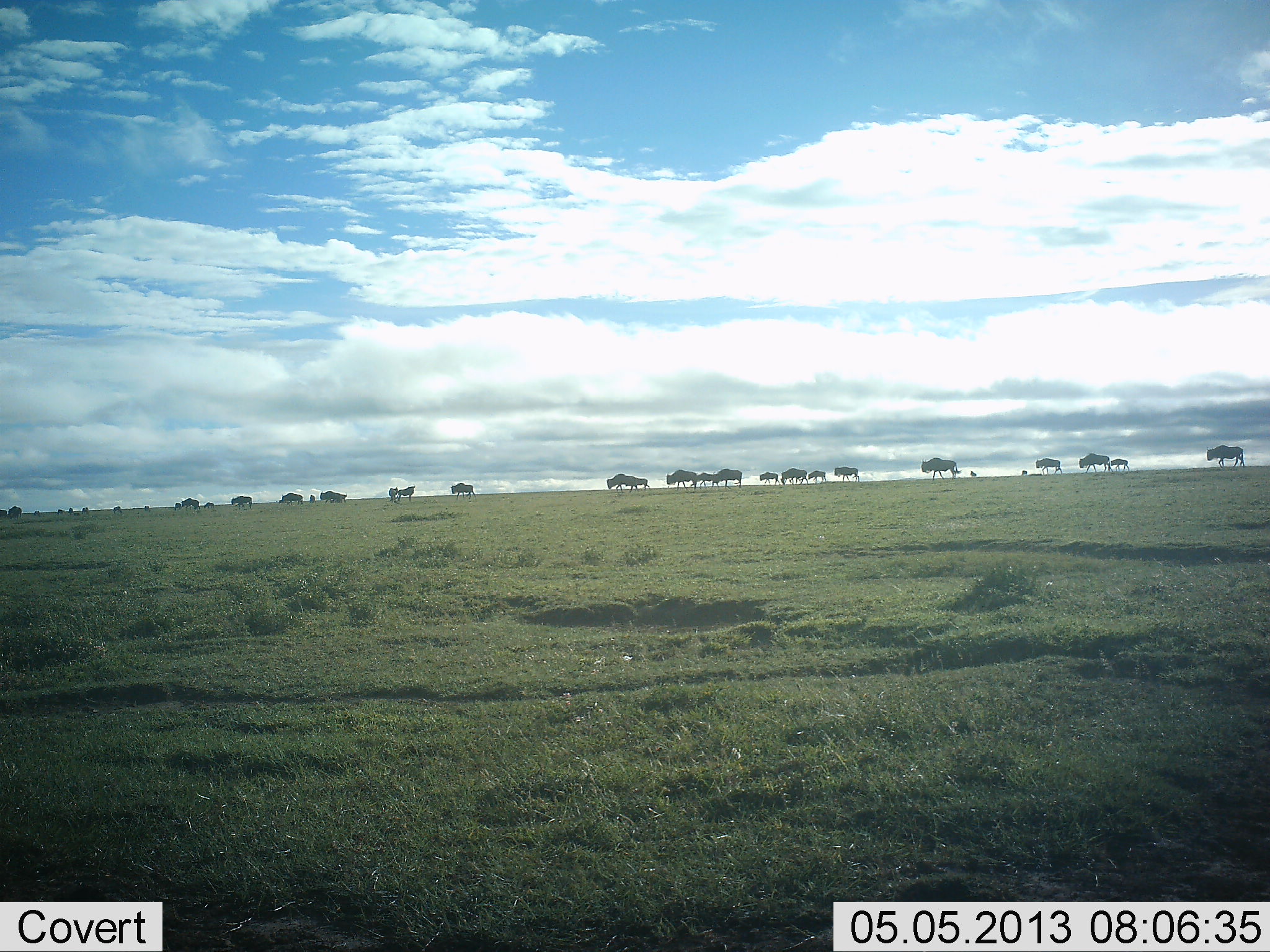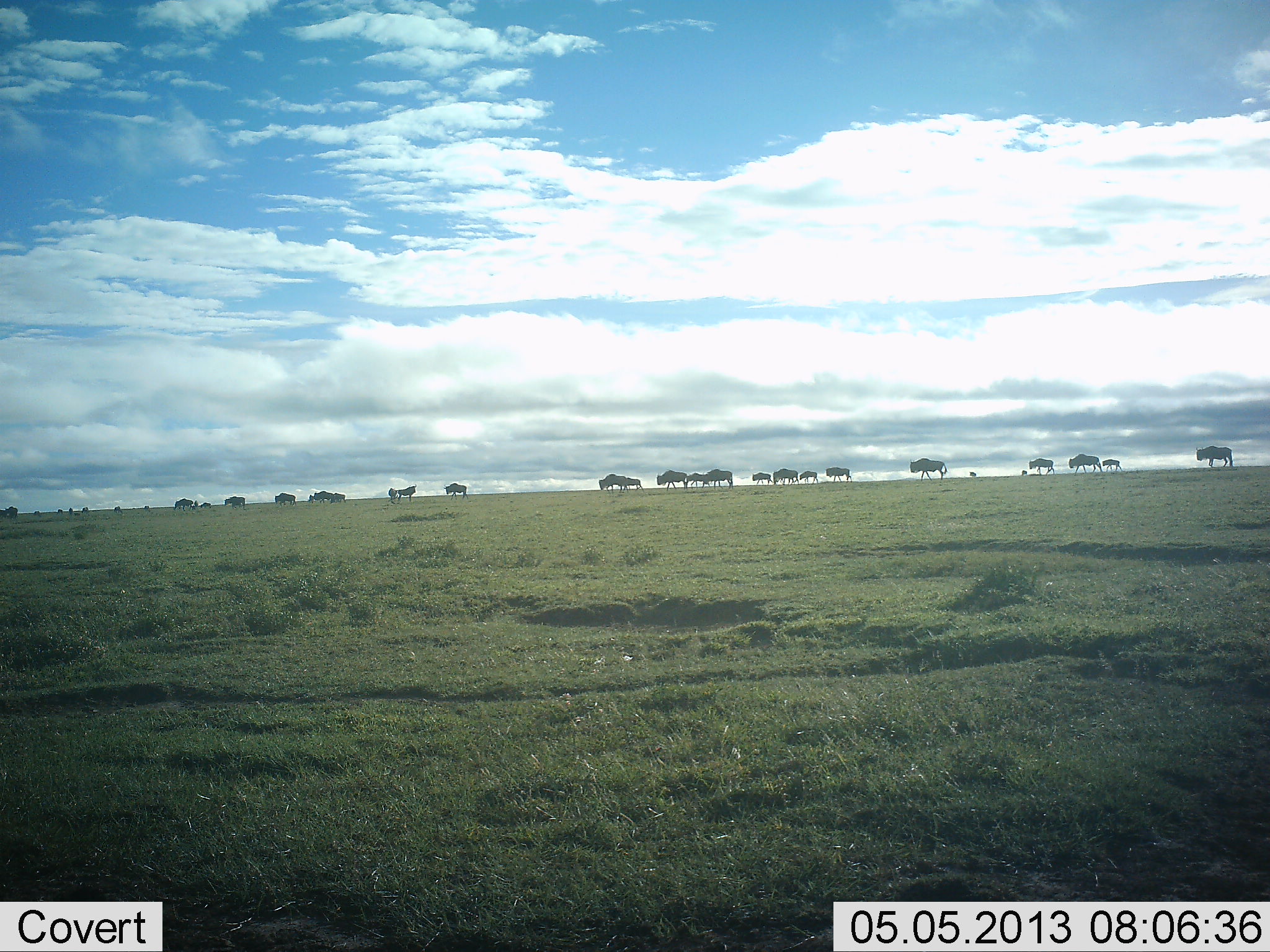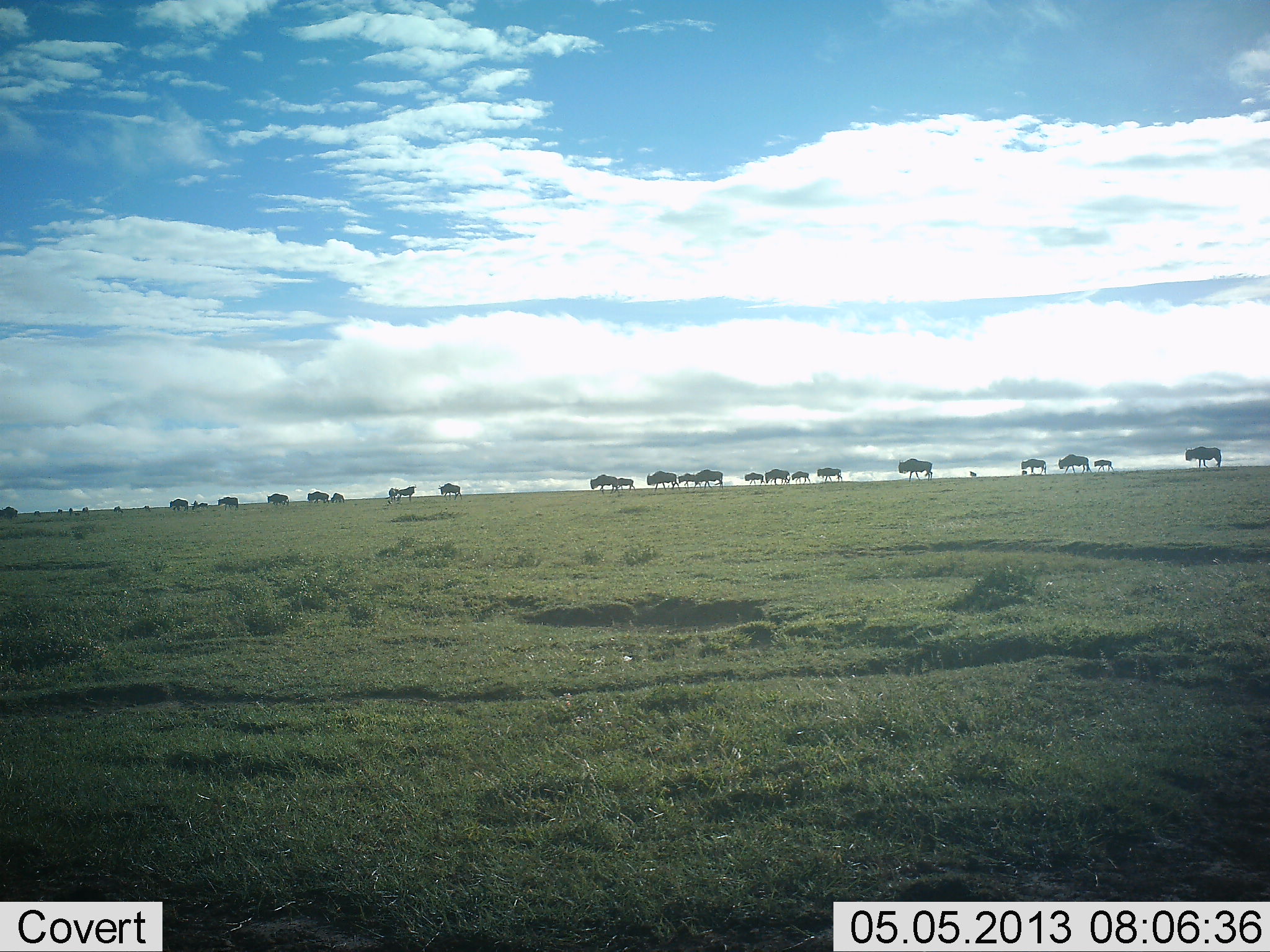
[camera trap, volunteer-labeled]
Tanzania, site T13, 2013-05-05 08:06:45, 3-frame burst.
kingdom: Animalia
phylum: Chordata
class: Mammalia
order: Artiodactyla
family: Bovidae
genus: Connochaetes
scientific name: Connochaetes taurinus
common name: blue wildebeest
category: wildebeest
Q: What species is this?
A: Wildebeest (blue wildebeest) (Connochaetes taurinus).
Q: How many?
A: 11-50.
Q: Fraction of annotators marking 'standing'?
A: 10%.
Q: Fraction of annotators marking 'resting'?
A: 0%.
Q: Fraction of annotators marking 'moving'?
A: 100%.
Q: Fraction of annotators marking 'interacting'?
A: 0%.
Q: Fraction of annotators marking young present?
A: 0%.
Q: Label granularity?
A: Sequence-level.